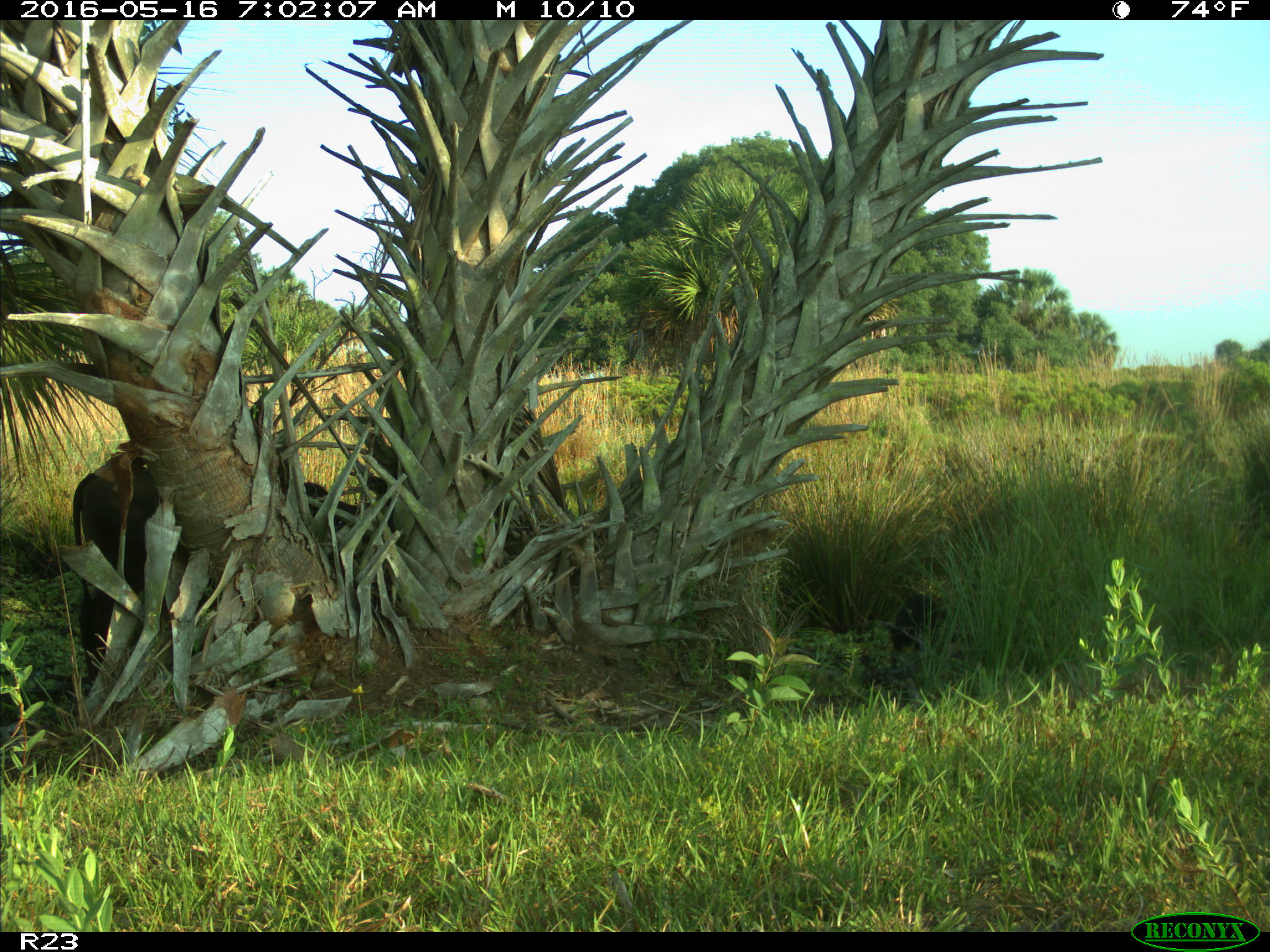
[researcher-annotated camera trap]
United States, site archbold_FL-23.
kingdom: Animalia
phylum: Chordata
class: Mammalia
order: Artiodactyla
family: Suidae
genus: Sus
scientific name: Sus scrofa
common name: wild boar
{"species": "Sus scrofa (wild boar)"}